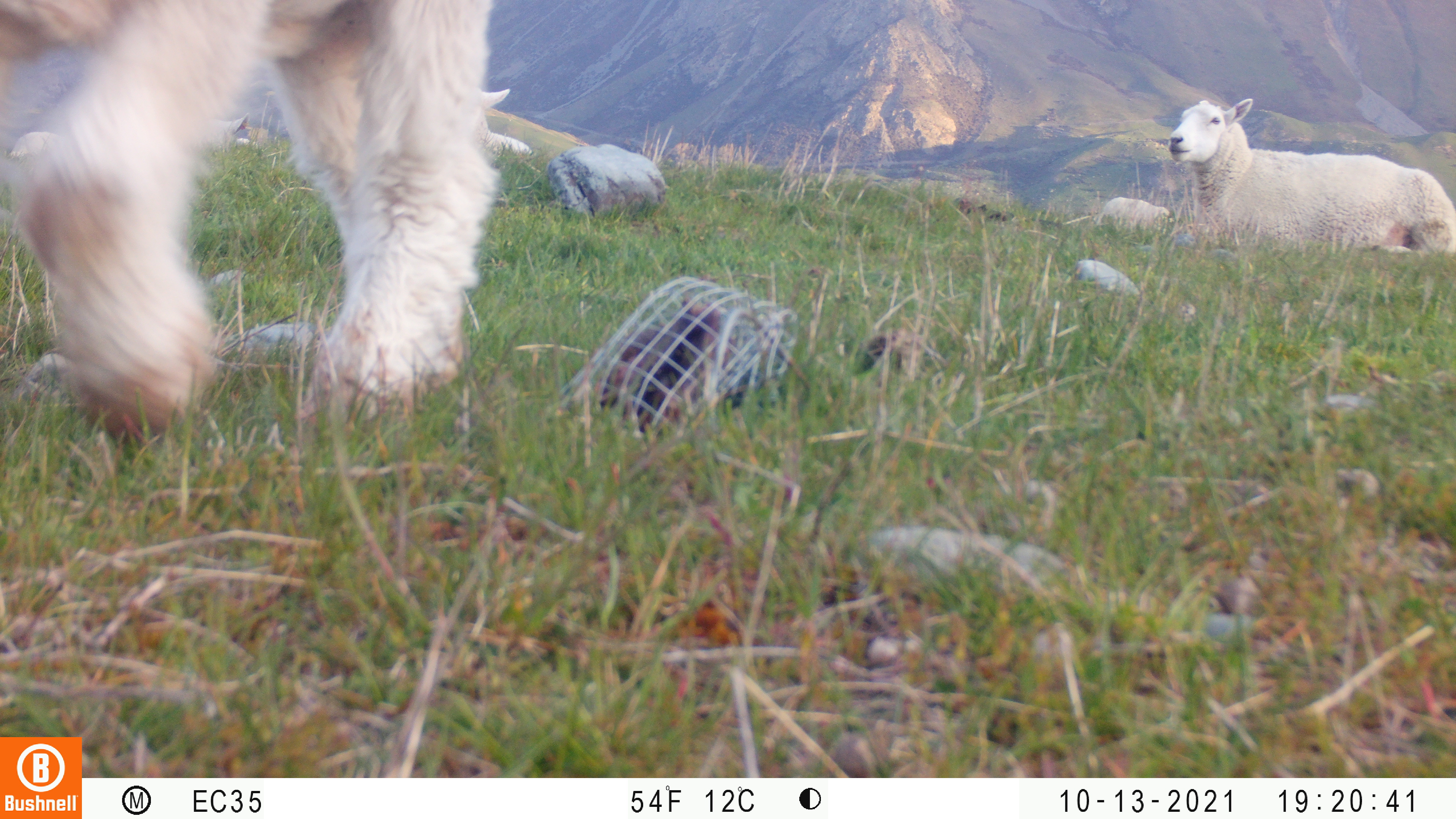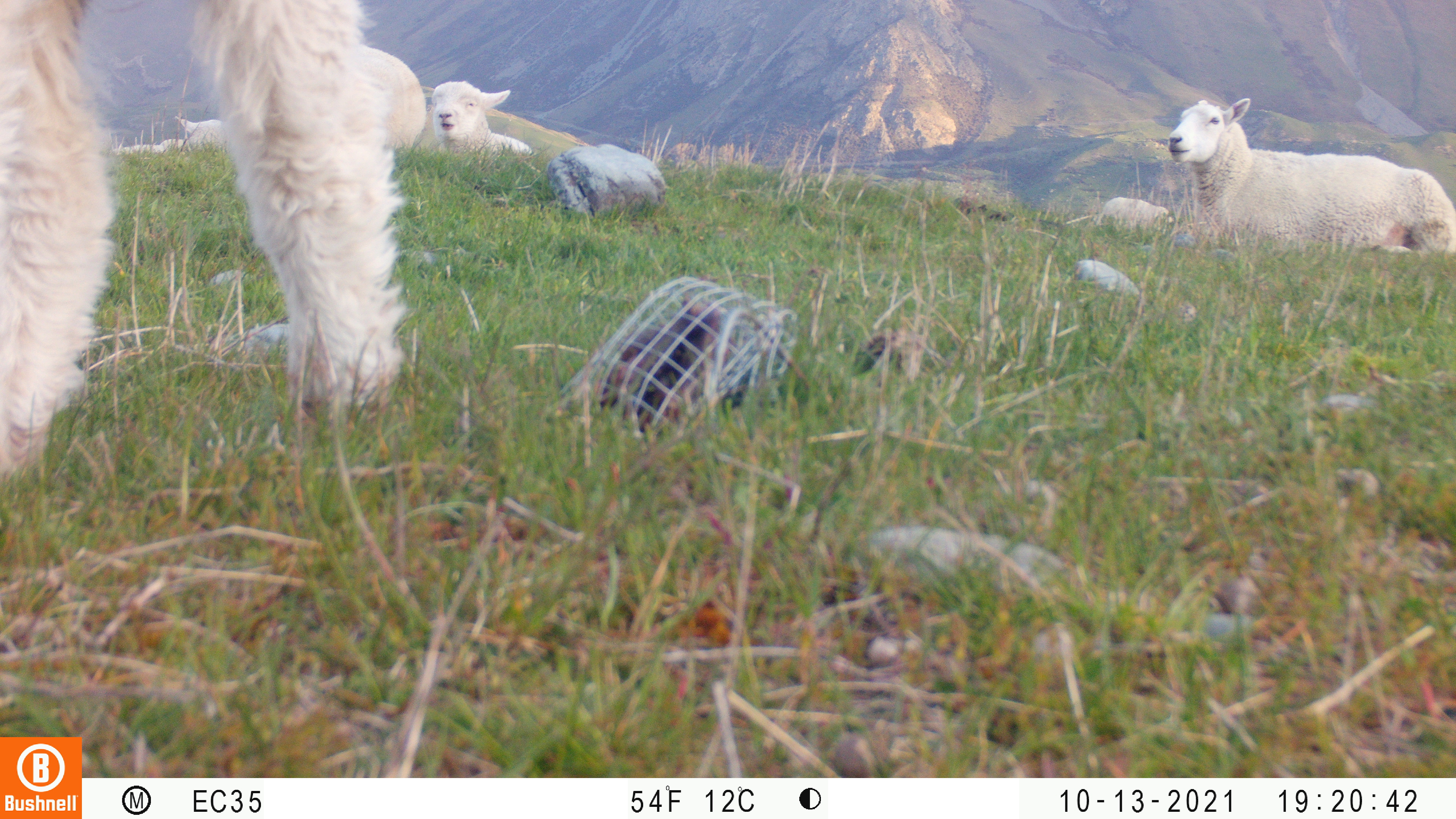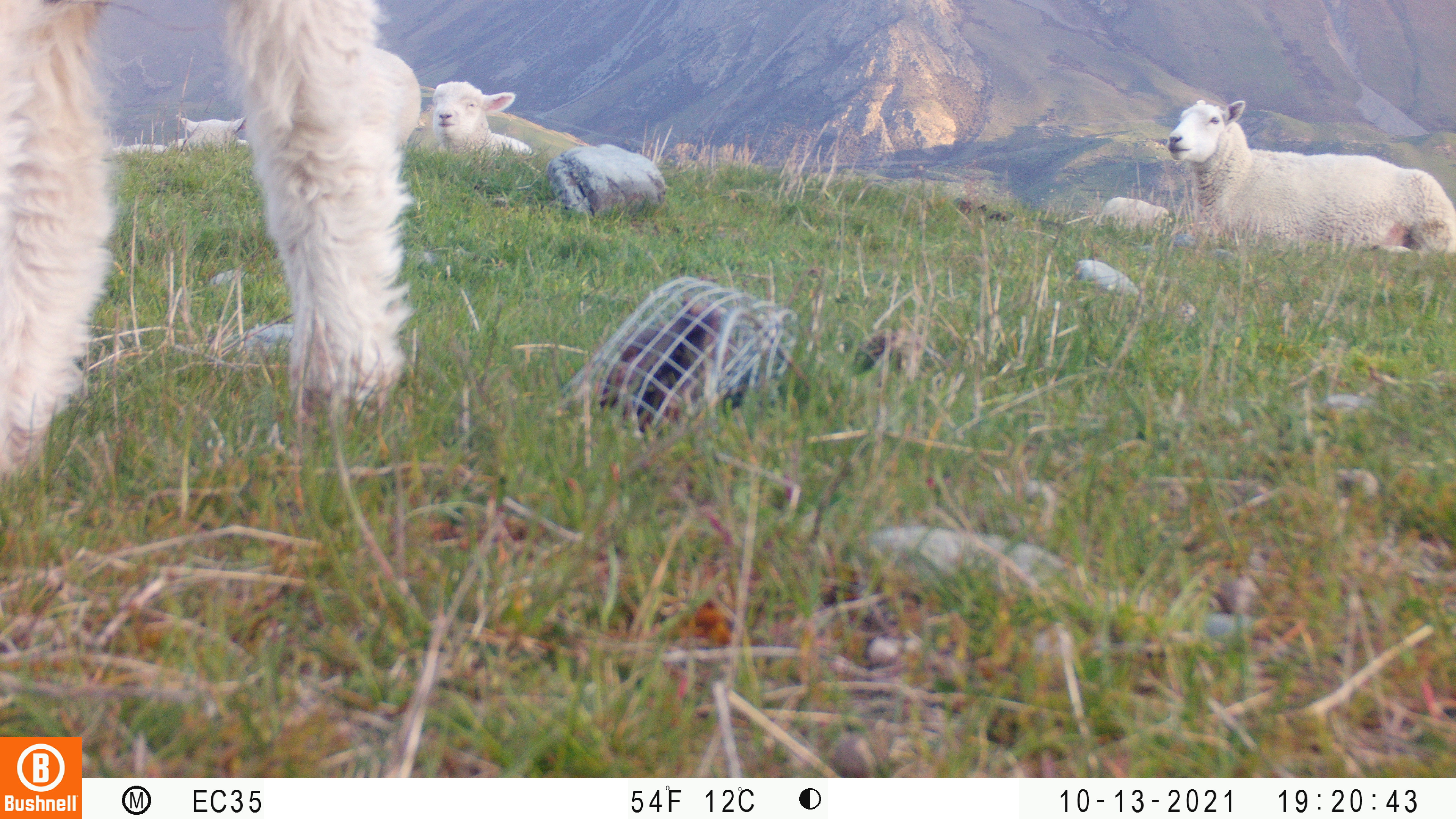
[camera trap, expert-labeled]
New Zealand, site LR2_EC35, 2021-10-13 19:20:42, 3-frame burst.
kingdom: Animalia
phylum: Chordata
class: Mammalia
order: Artiodactyla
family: Bovidae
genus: Bos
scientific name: Bos taurus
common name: domestic cow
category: cow